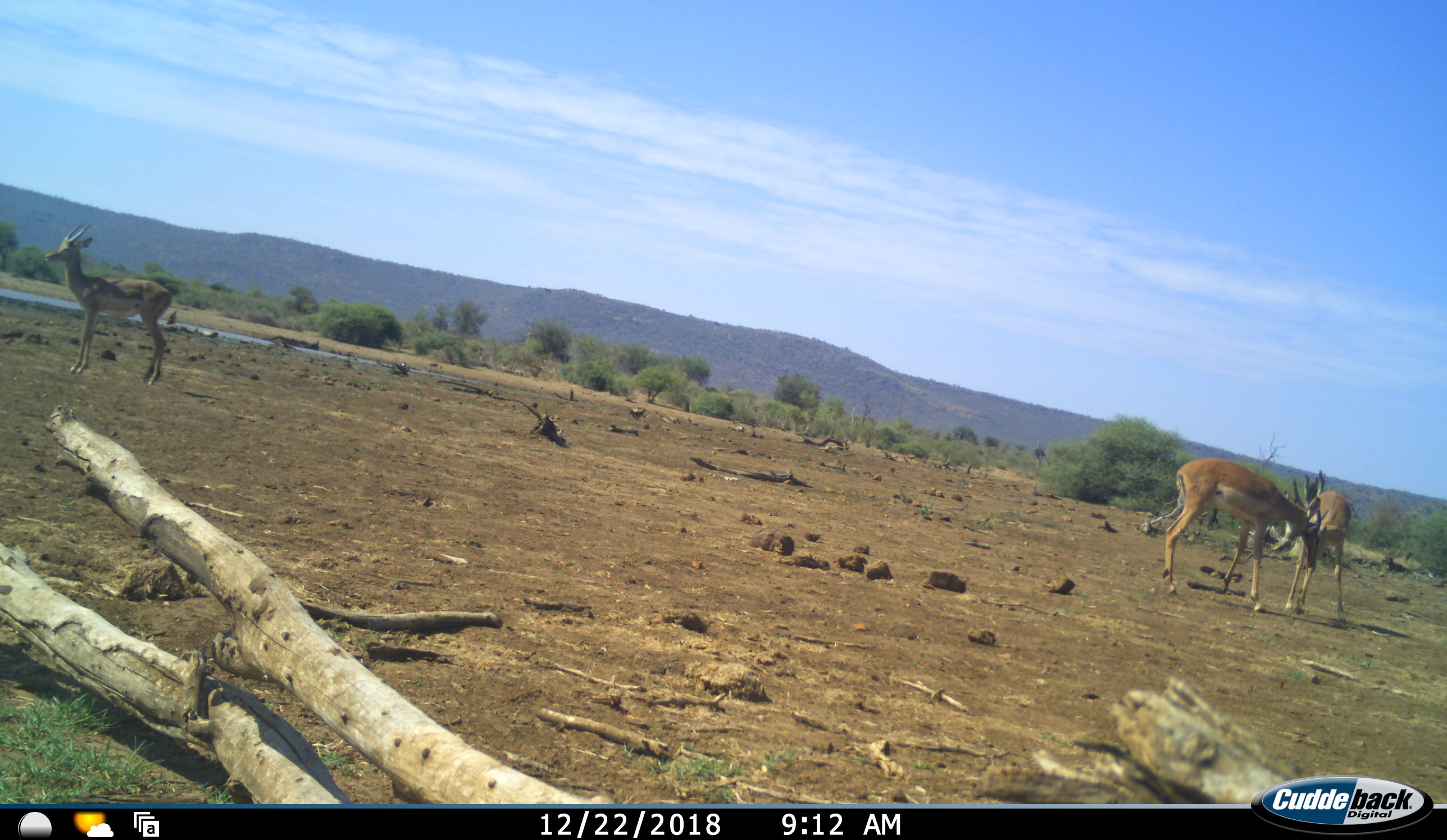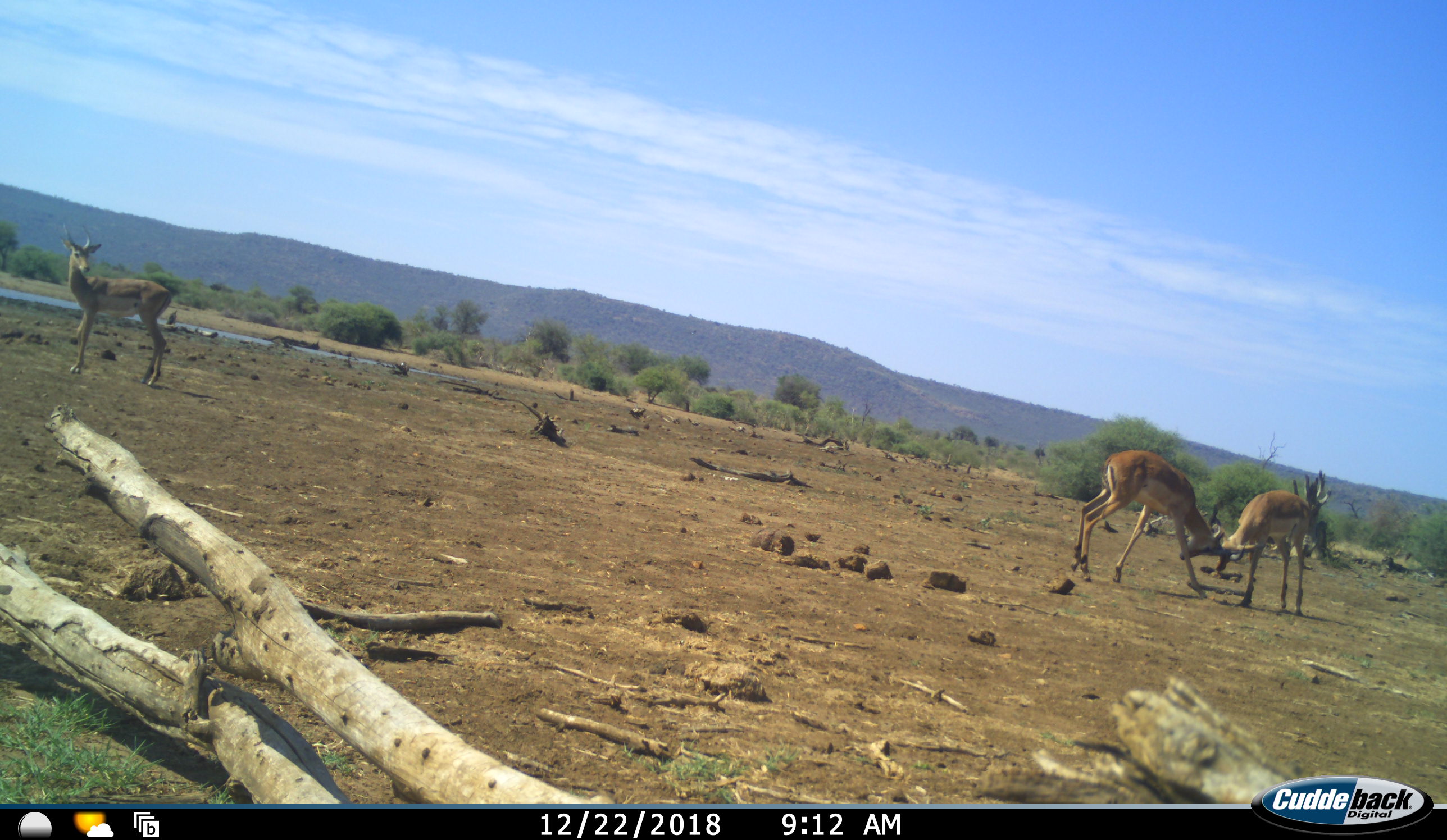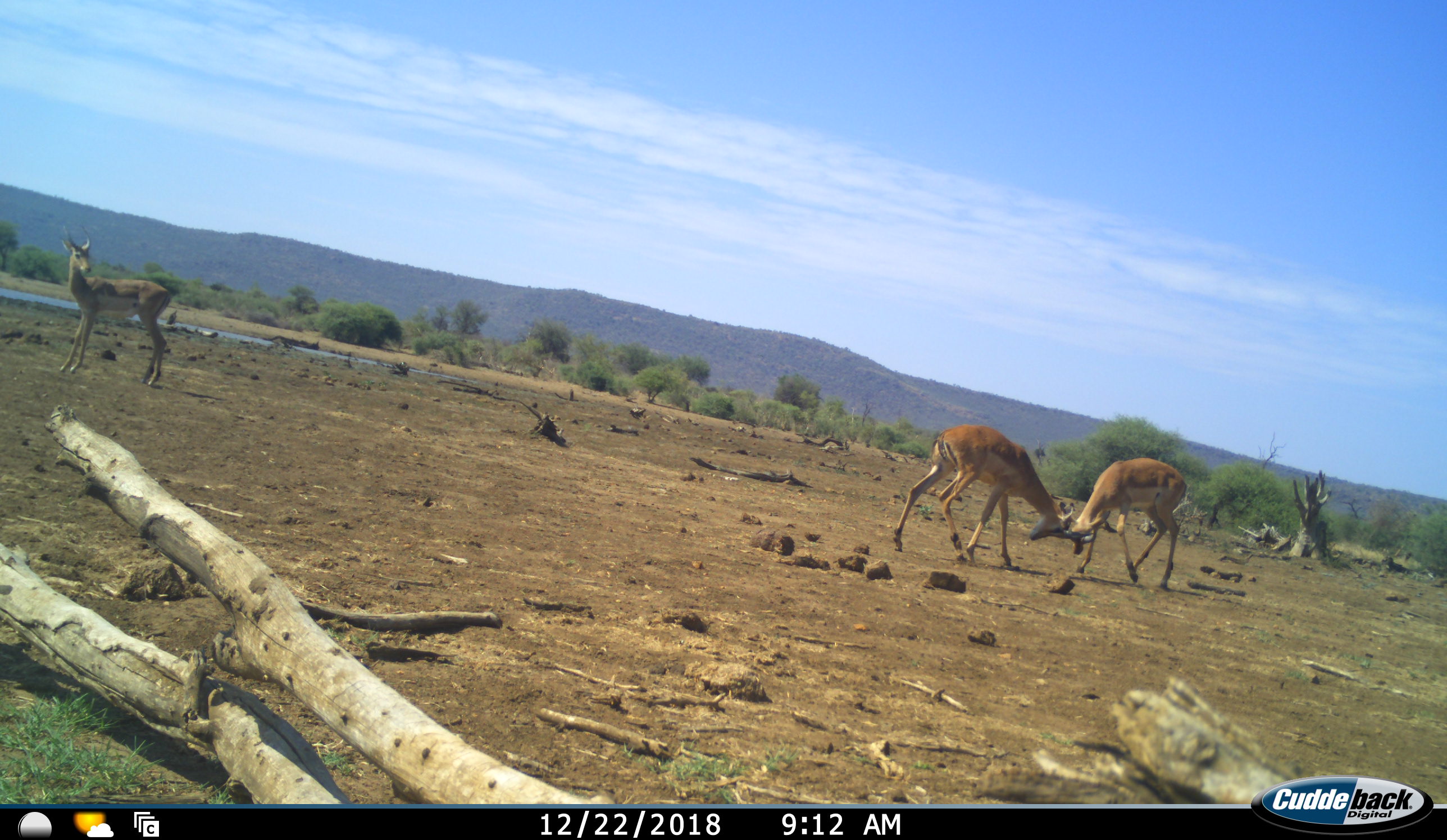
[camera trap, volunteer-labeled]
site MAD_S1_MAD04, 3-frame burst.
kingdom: Animalia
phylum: Chordata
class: Mammalia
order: Artiodactyla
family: Bovidae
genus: Aepyceros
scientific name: Aepyceros melampus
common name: impala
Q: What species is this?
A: Impala (Aepyceros melampus).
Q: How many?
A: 3.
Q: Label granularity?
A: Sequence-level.